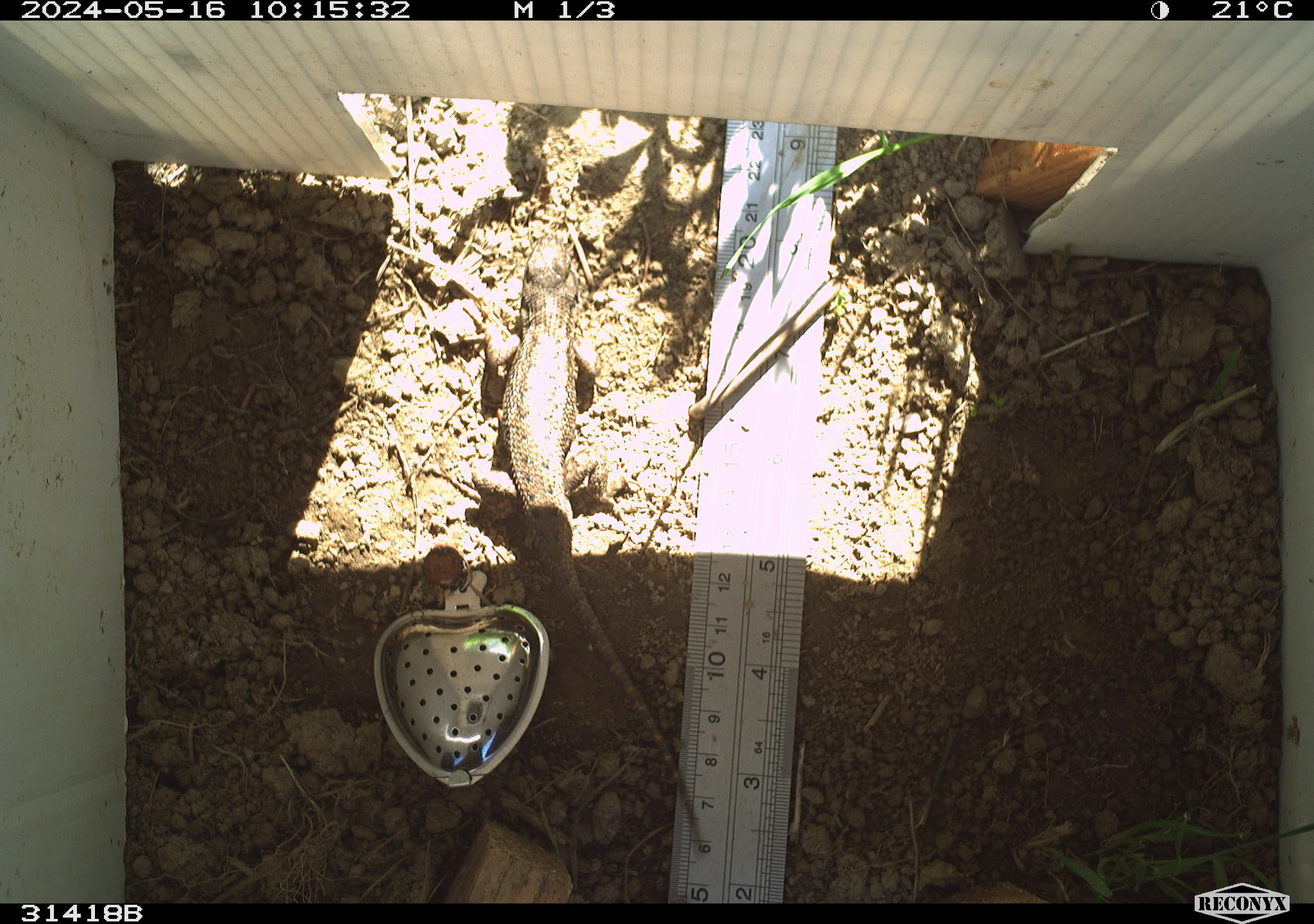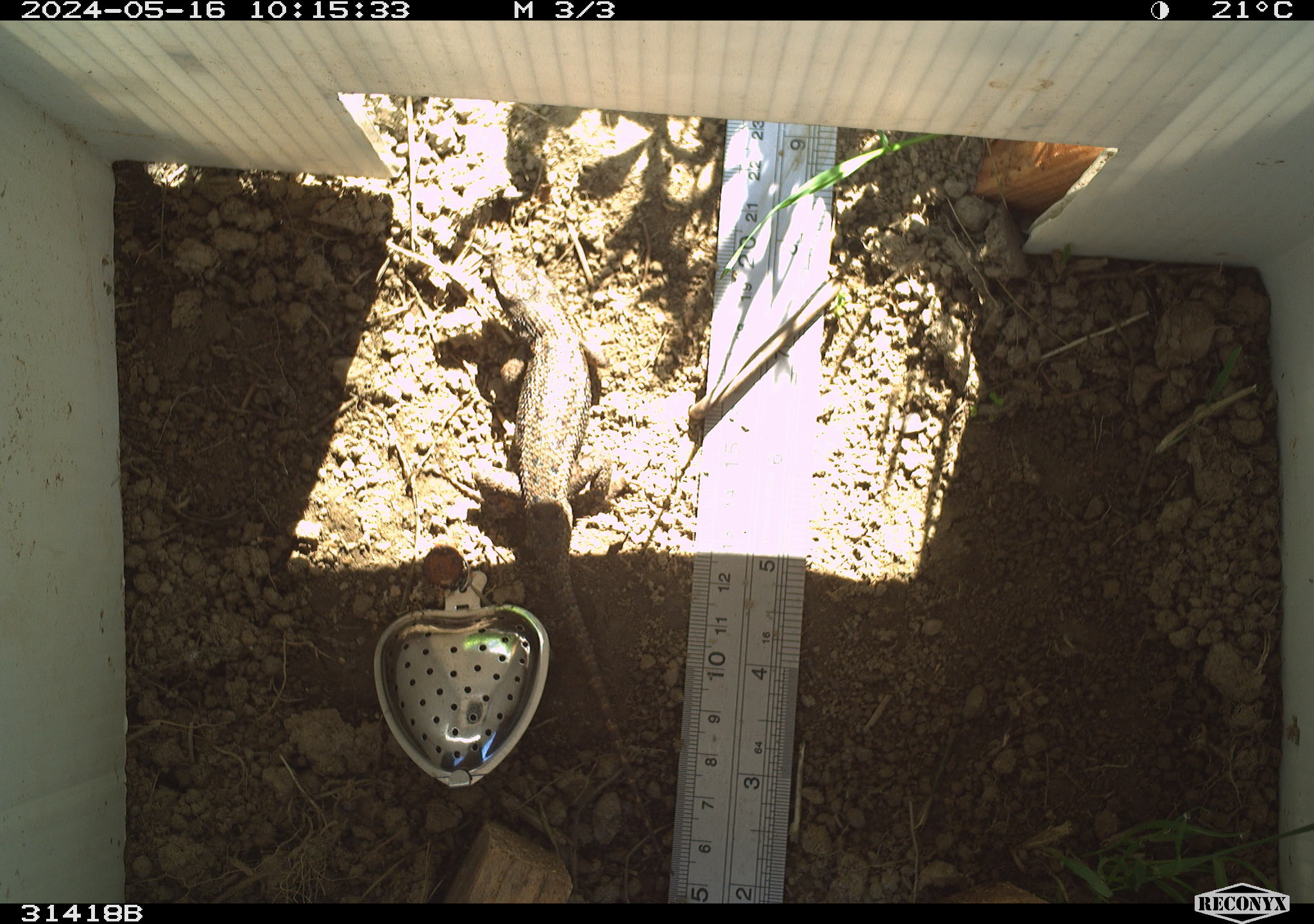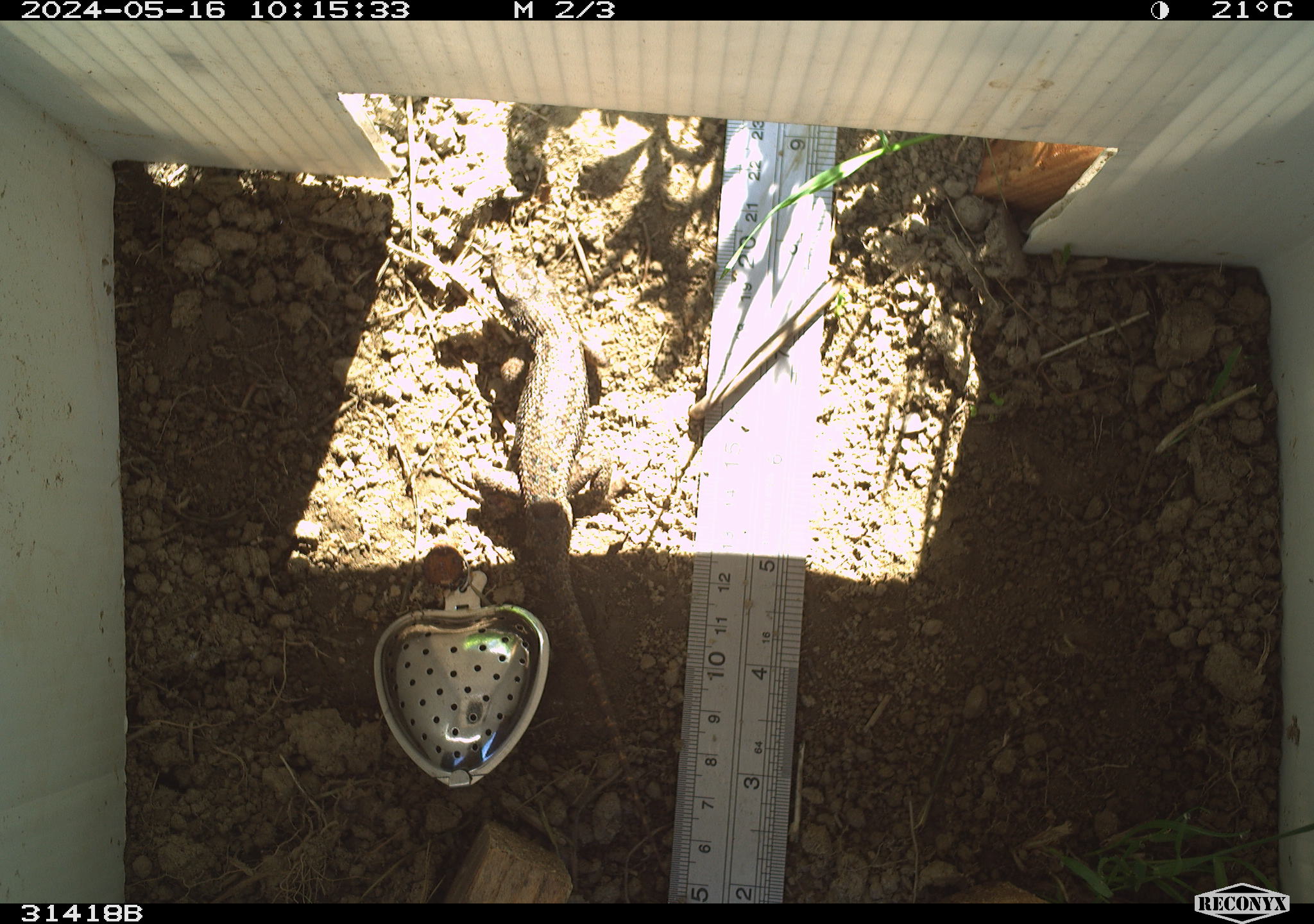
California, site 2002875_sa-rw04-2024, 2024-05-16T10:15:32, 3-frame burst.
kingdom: Animalia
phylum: Chordata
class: Reptilia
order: Squamata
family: Phrynosomatidae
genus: Sceloporus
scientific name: Sceloporus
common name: spiny lizards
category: sceloporus species